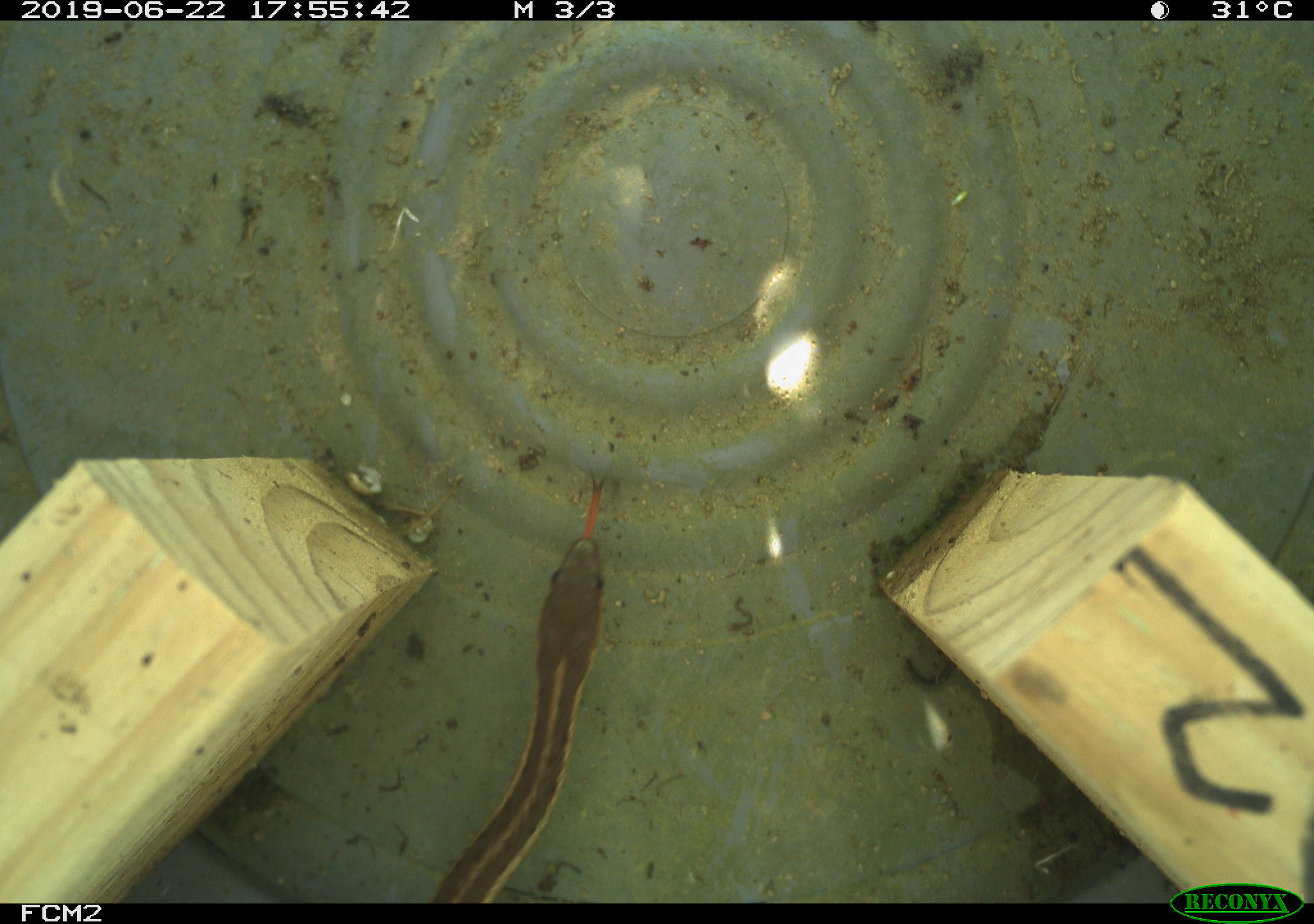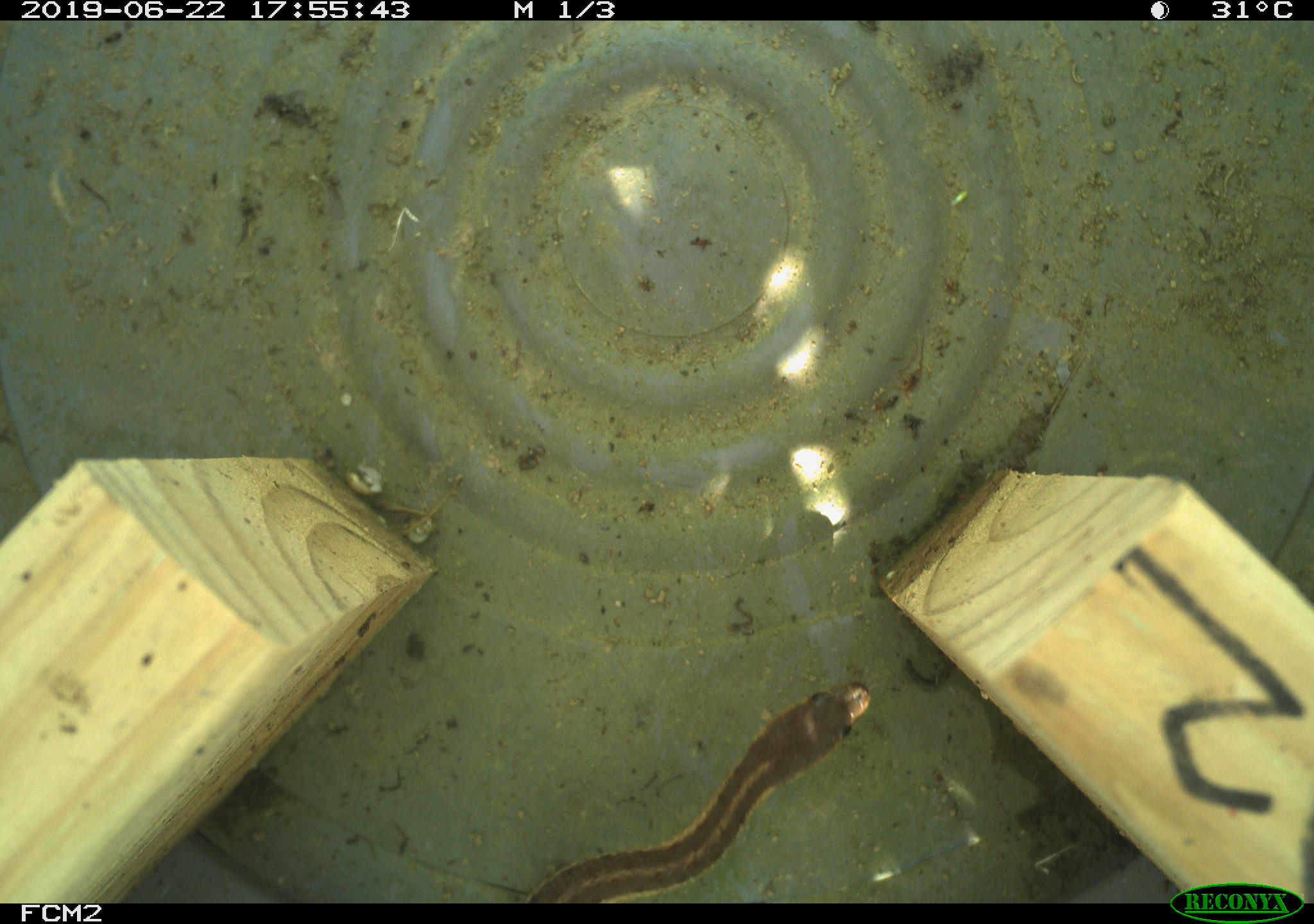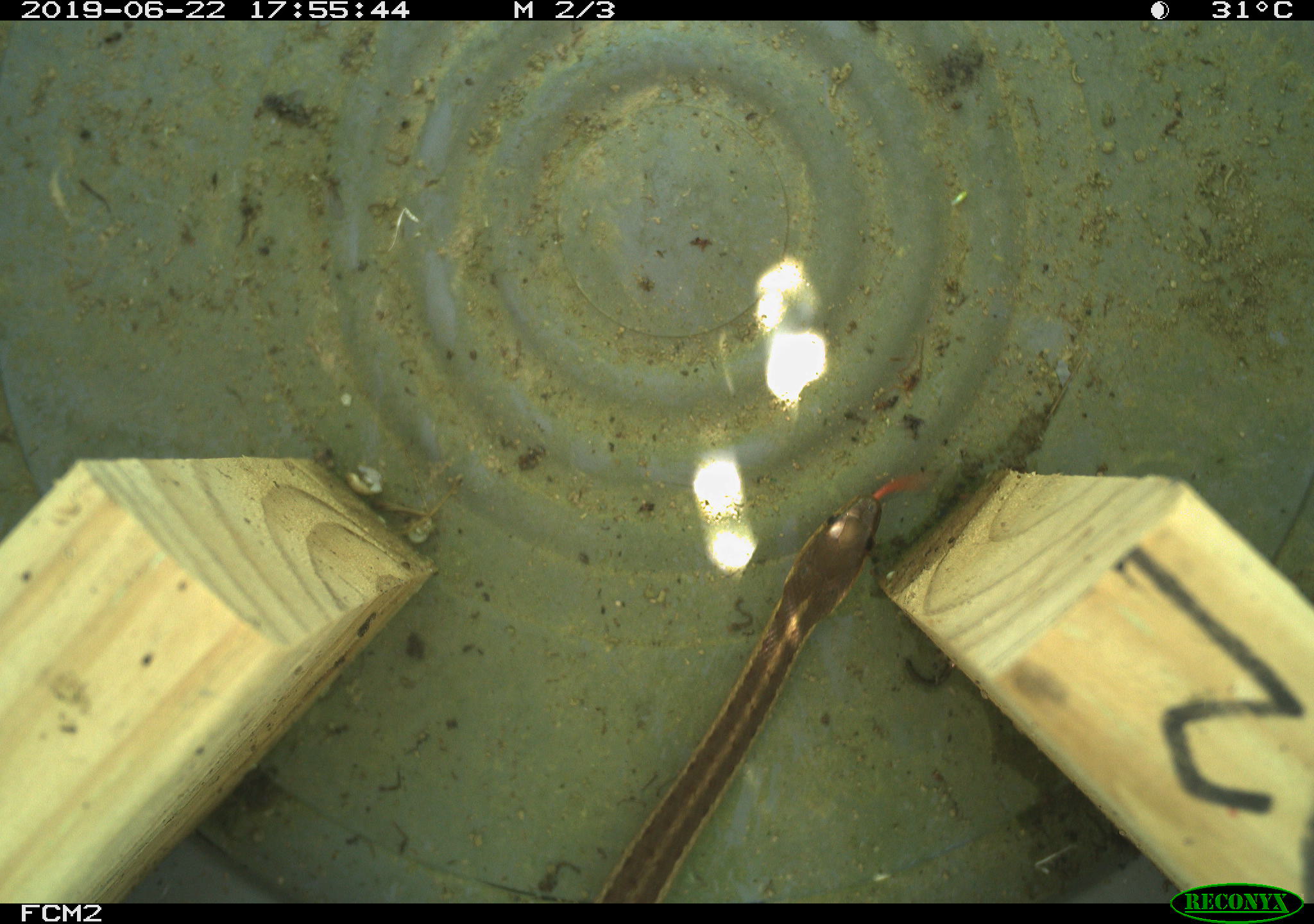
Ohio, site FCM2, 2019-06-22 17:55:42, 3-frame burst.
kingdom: Animalia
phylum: Chordata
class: Reptilia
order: Squamata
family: Colubridae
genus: Thamnophis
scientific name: Thamnophis sirtalis sirtalis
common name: eastern gartersnake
Eastern gartersnake (Thamnophis sirtalis sirtalis).